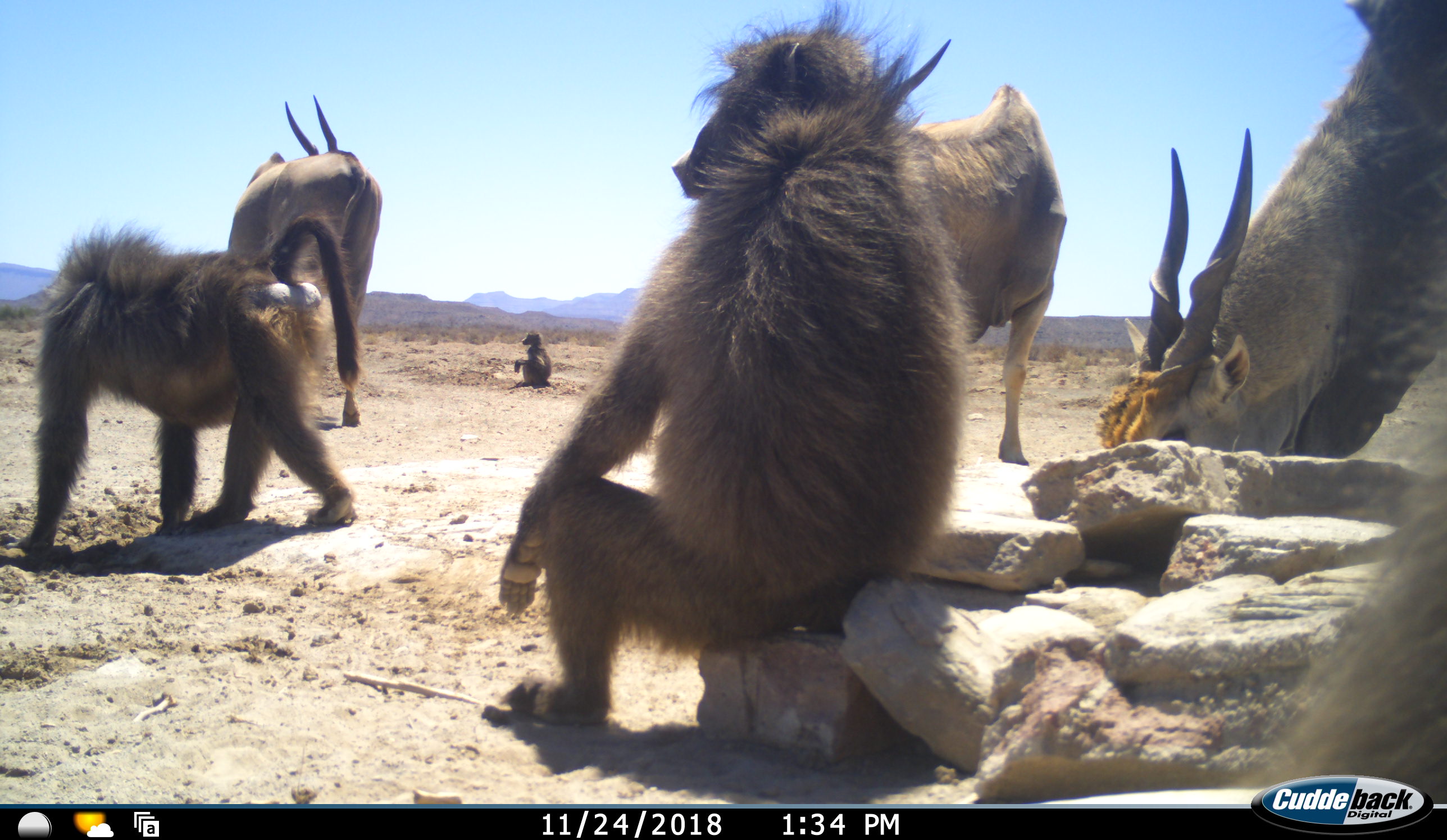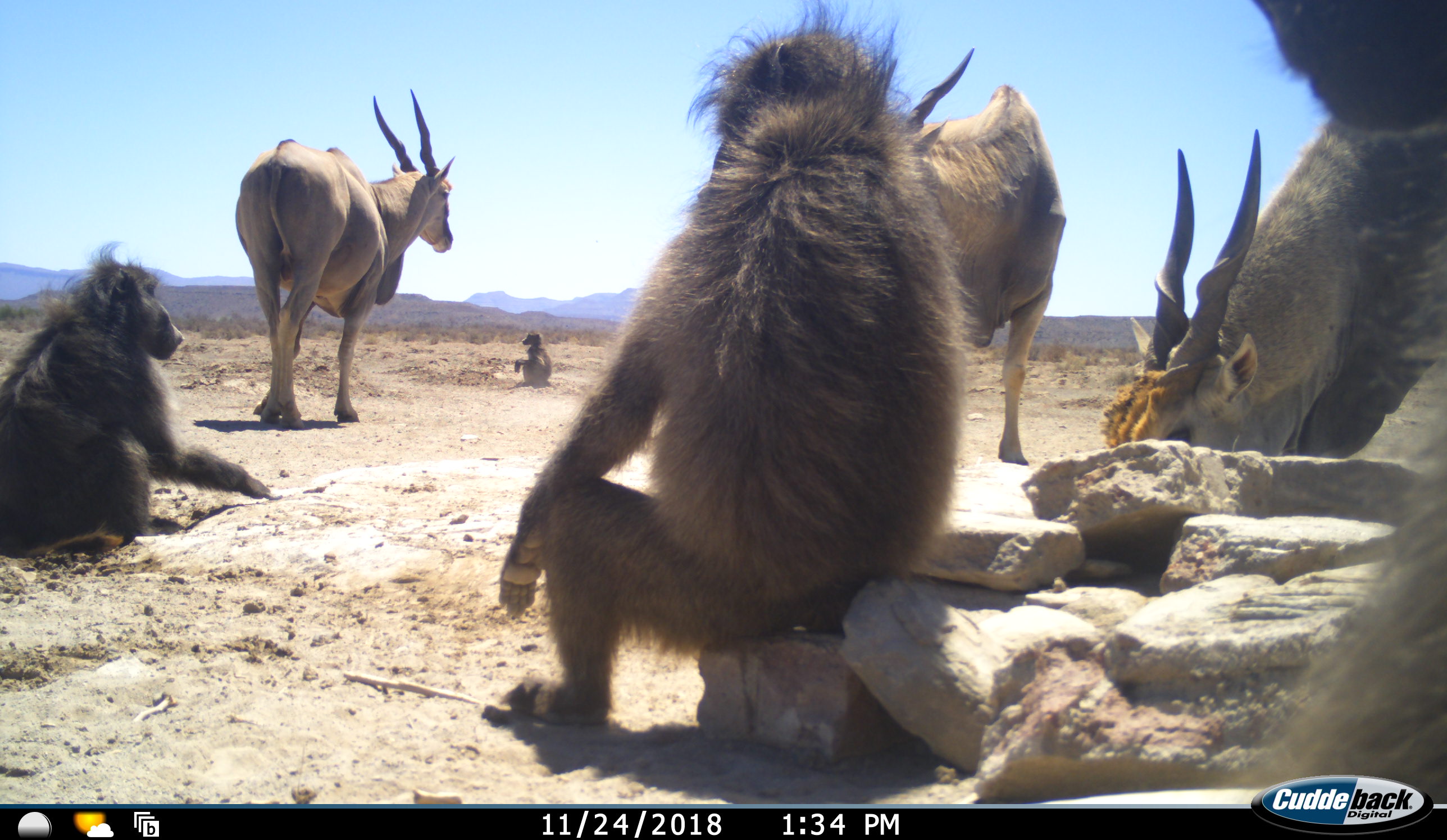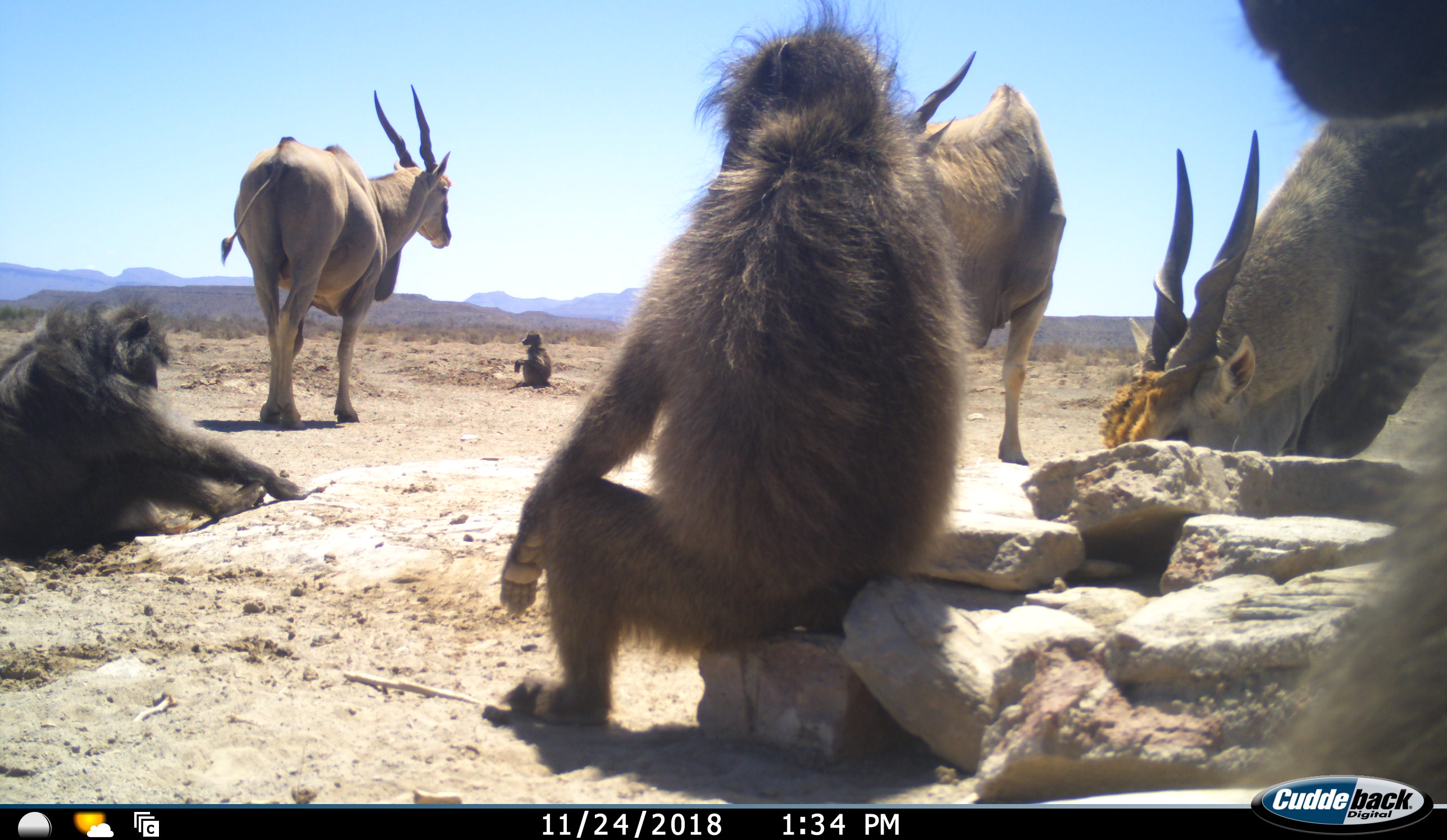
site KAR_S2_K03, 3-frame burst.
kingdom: Animalia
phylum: Chordata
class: Mammalia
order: Primates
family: Cercopithecidae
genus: Papio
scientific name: Papio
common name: baboon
Baboon (Papio), count 4. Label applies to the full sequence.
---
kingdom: Animalia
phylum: Chordata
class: Mammalia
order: Artiodactyla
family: Bovidae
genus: Tragelaphus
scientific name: Tragelaphus oryx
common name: eland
Eland (Tragelaphus oryx), count 3. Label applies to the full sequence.